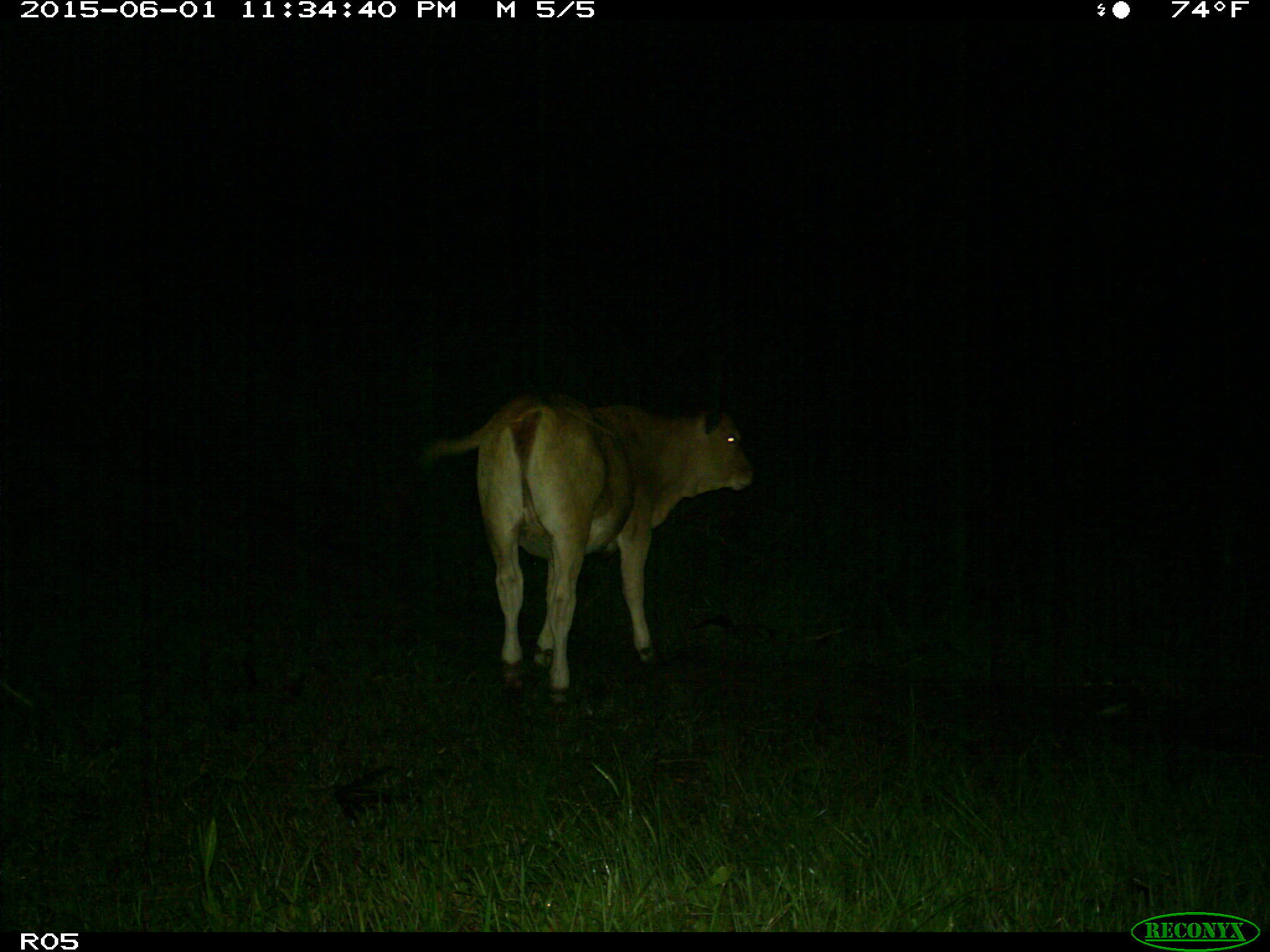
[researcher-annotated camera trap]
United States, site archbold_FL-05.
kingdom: Animalia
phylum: Chordata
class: Mammalia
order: Artiodactyla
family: Bovidae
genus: Bos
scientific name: Bos taurus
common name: domestic cow